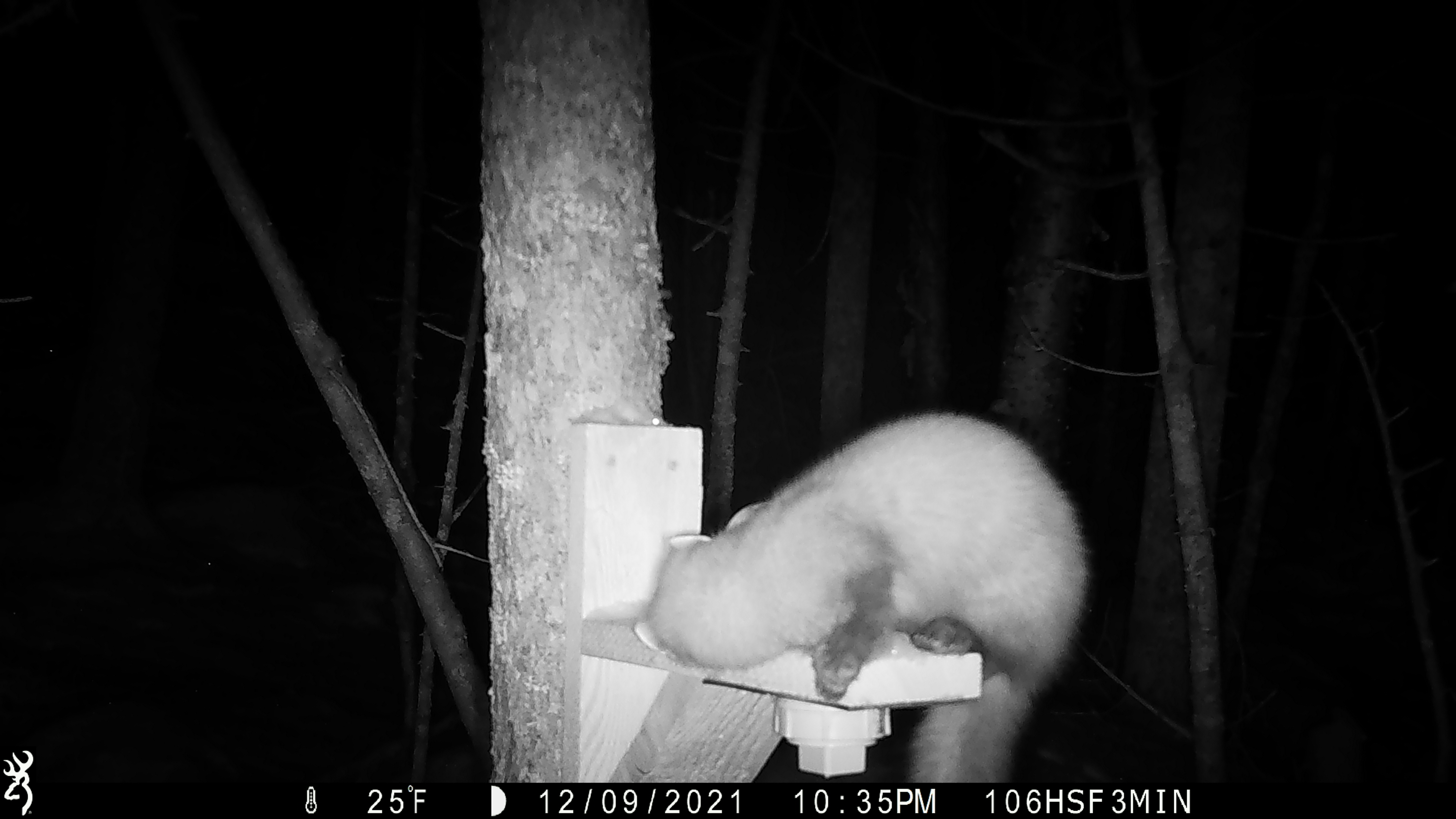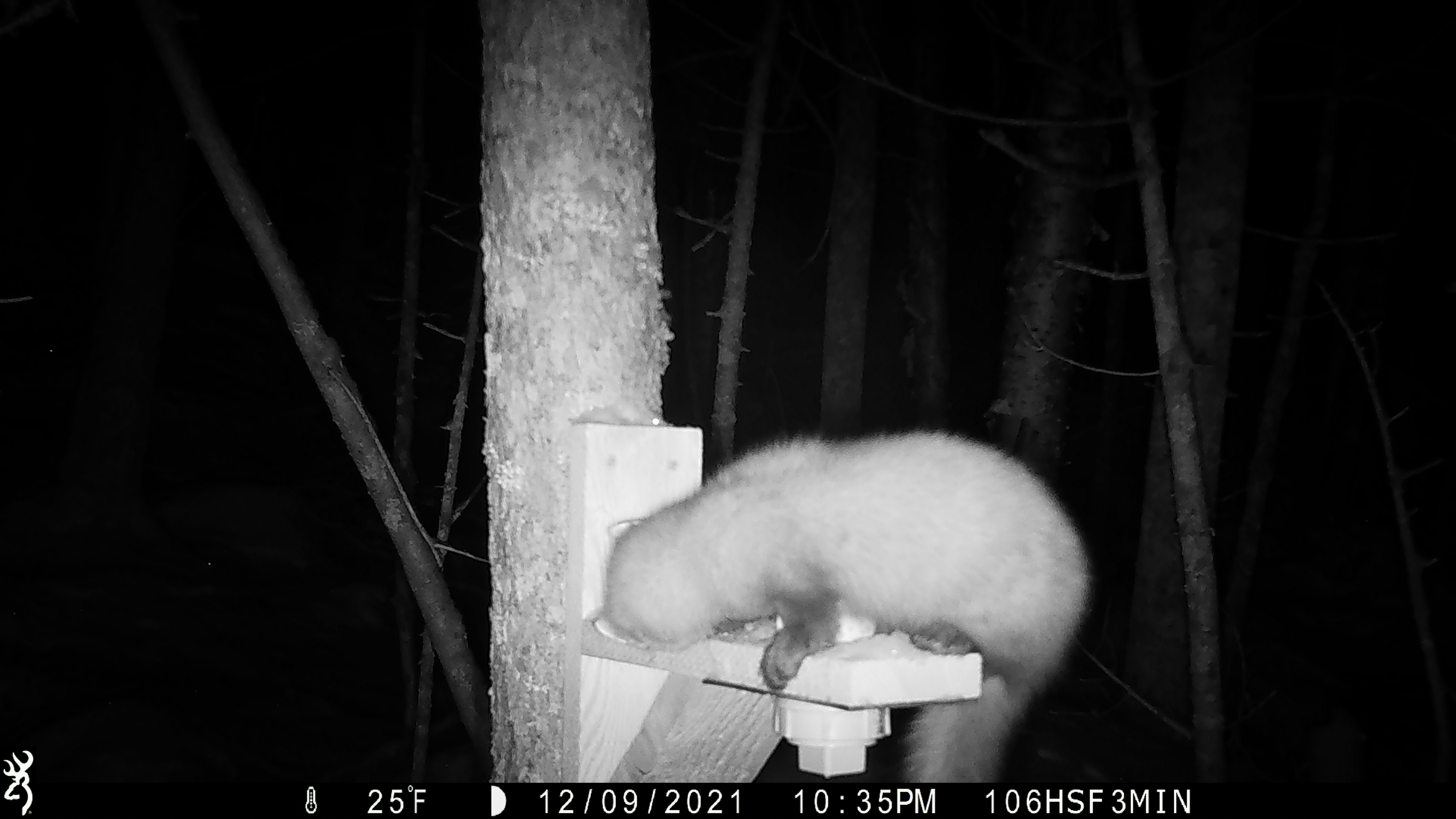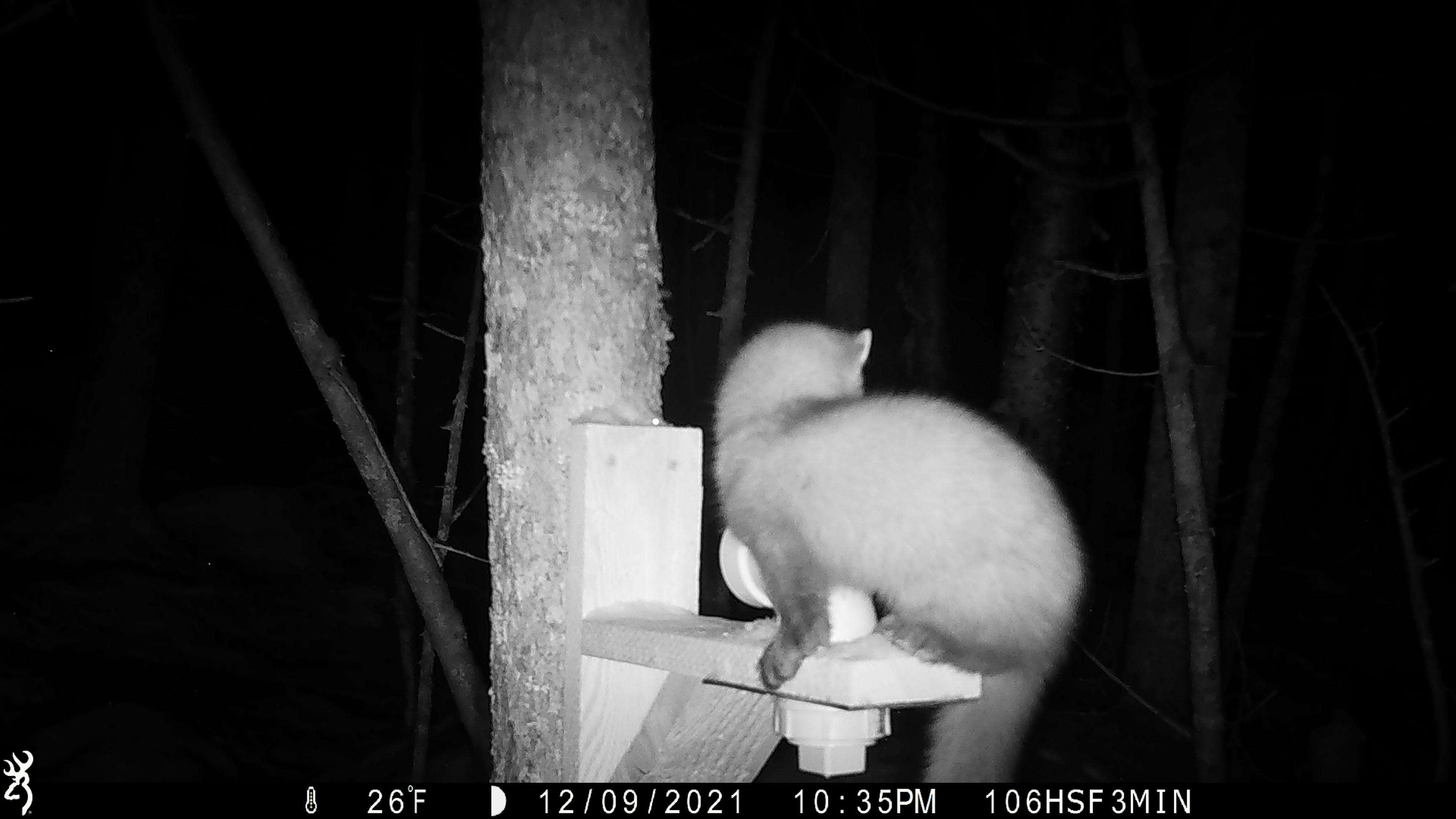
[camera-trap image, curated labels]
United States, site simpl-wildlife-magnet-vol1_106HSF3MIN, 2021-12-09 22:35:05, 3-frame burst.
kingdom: Animalia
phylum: Chordata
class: Mammalia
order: Carnivora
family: Mustelidae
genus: Martes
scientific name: Martes americana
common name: american marten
American marten (Martes americana).